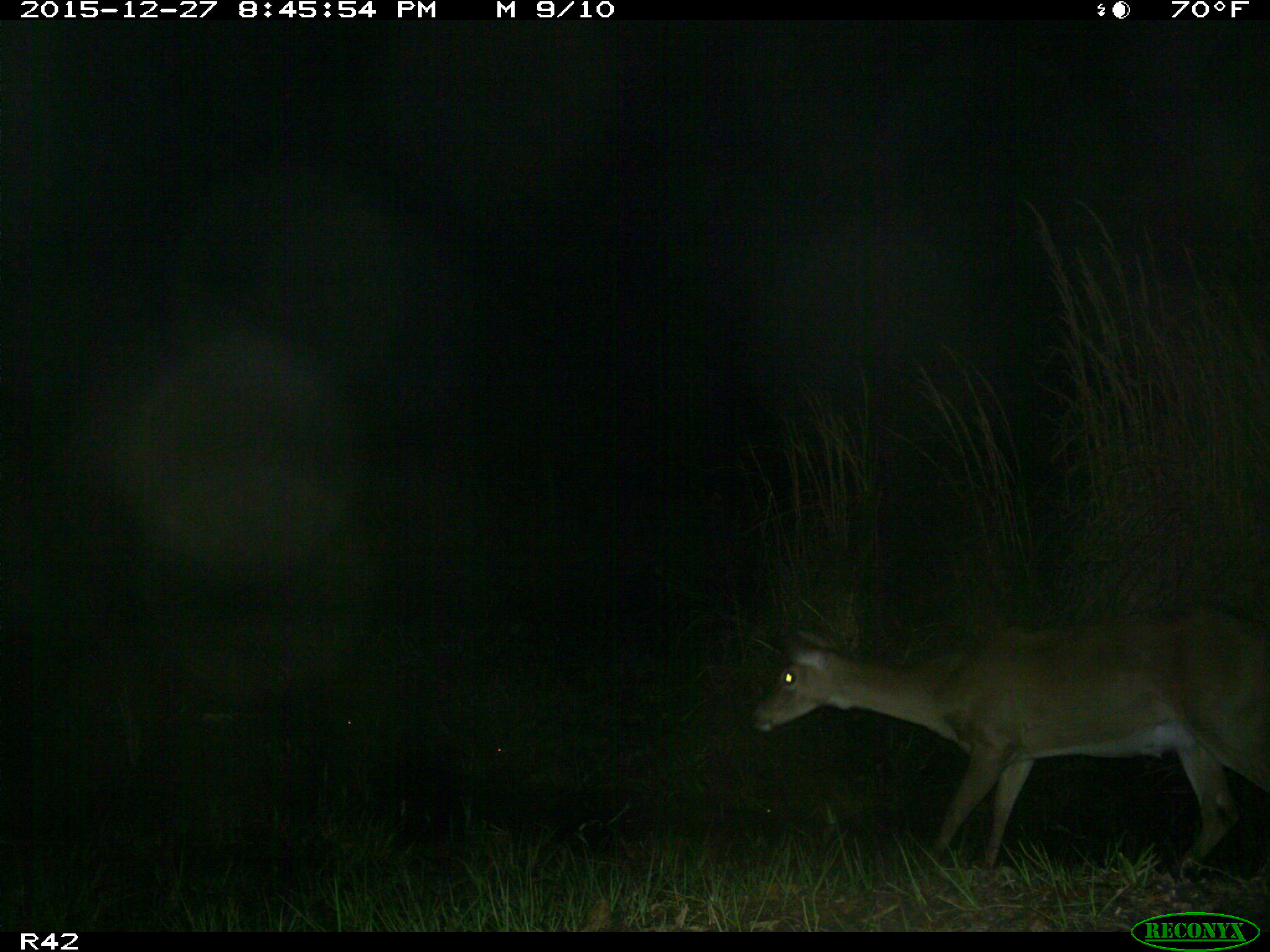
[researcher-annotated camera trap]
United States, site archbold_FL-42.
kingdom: Animalia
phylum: Chordata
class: Mammalia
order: Artiodactyla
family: Cervidae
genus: Odocoileus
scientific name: Odocoileus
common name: deer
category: unidentified deer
Unidentified deer (deer) (Odocoileus).